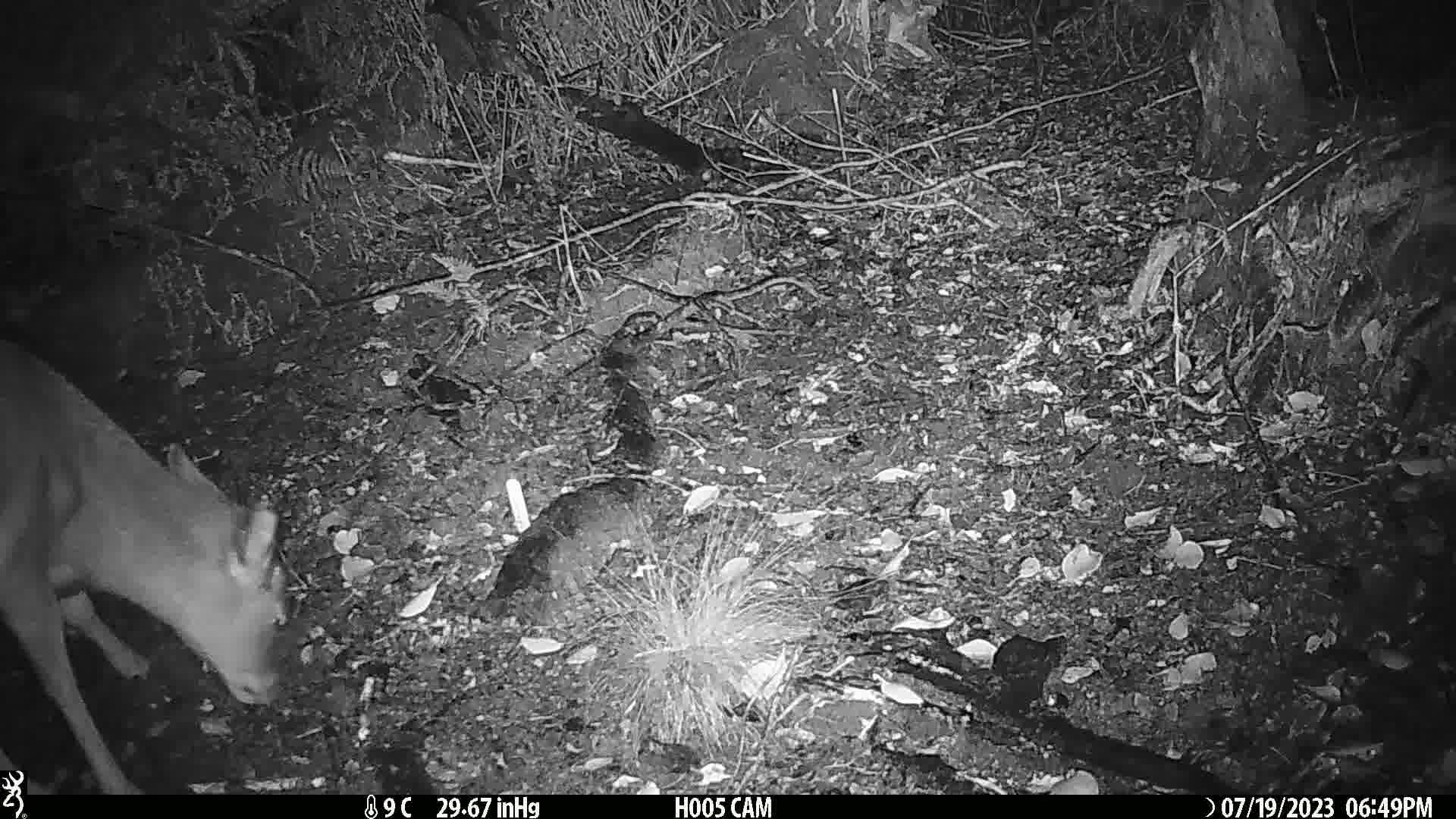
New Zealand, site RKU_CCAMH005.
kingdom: Animalia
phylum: Chordata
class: Mammalia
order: Artiodactyla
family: Cervidae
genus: Odocoileus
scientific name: Odocoileus virginianus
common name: white-tailed deer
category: white tailed deer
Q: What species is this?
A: White tailed deer (white-tailed deer) (Odocoileus virginianus).